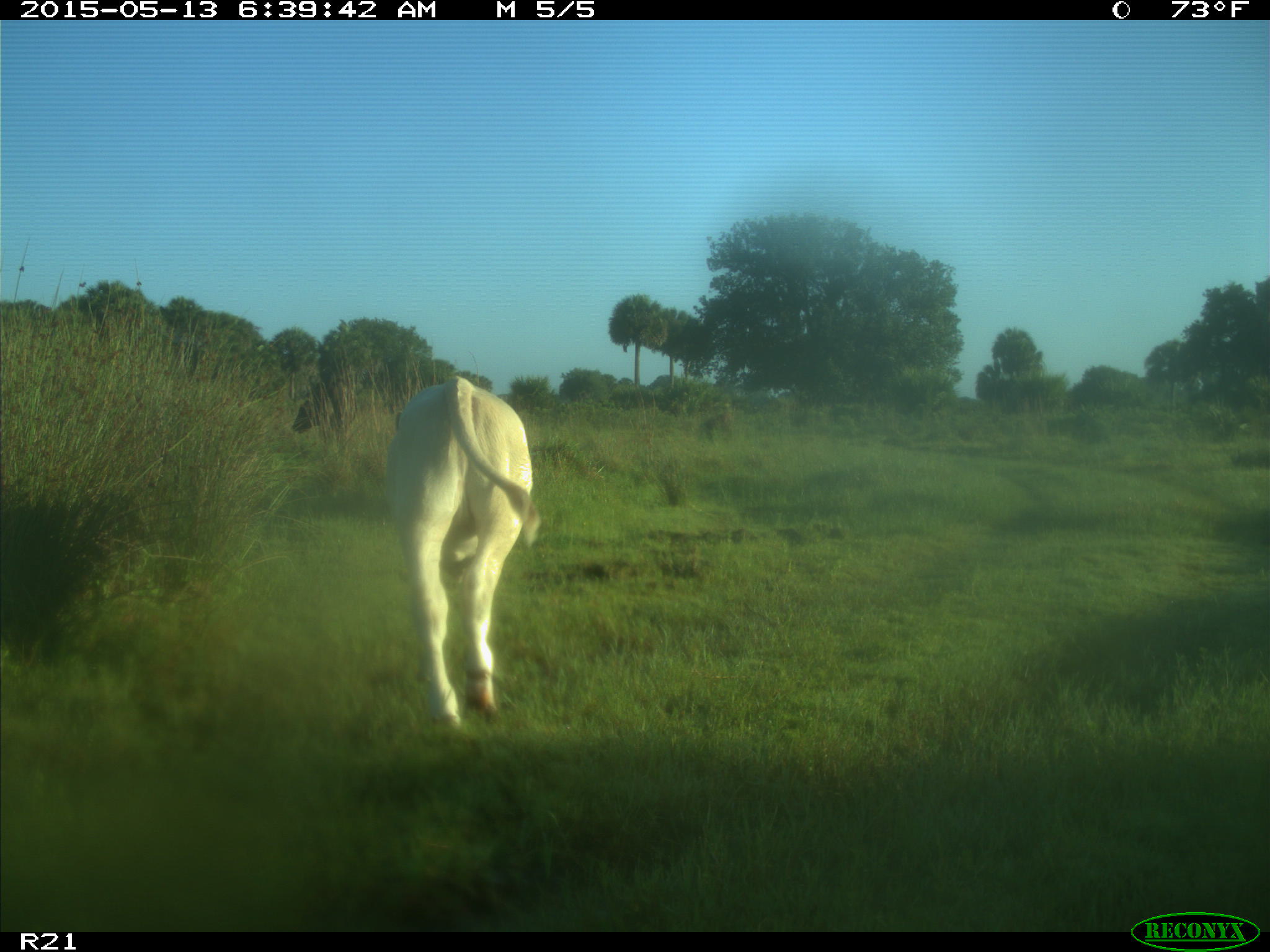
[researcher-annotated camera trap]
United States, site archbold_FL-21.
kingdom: Animalia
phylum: Chordata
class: Mammalia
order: Artiodactyla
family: Bovidae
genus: Bos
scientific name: Bos taurus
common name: domestic cow